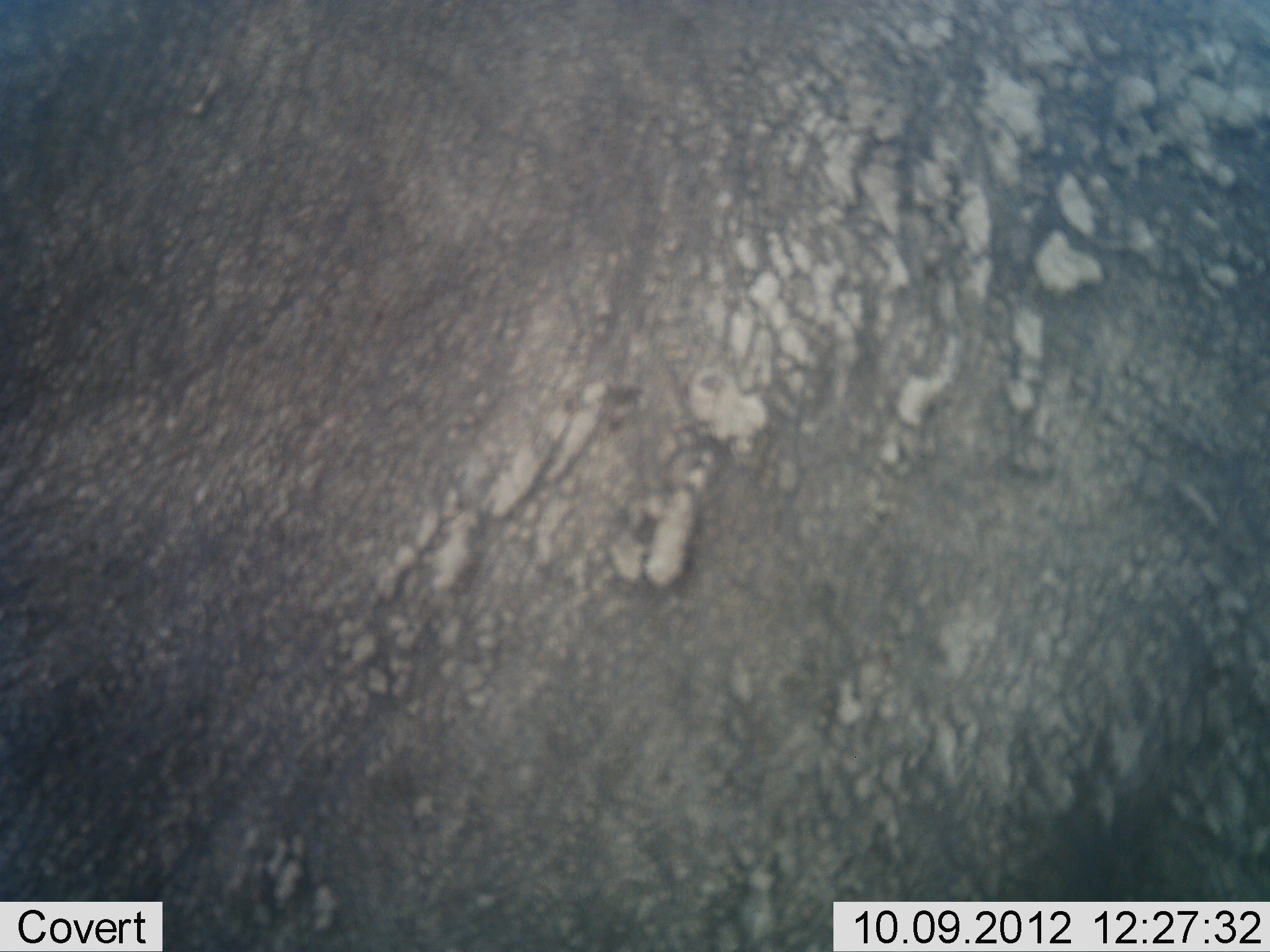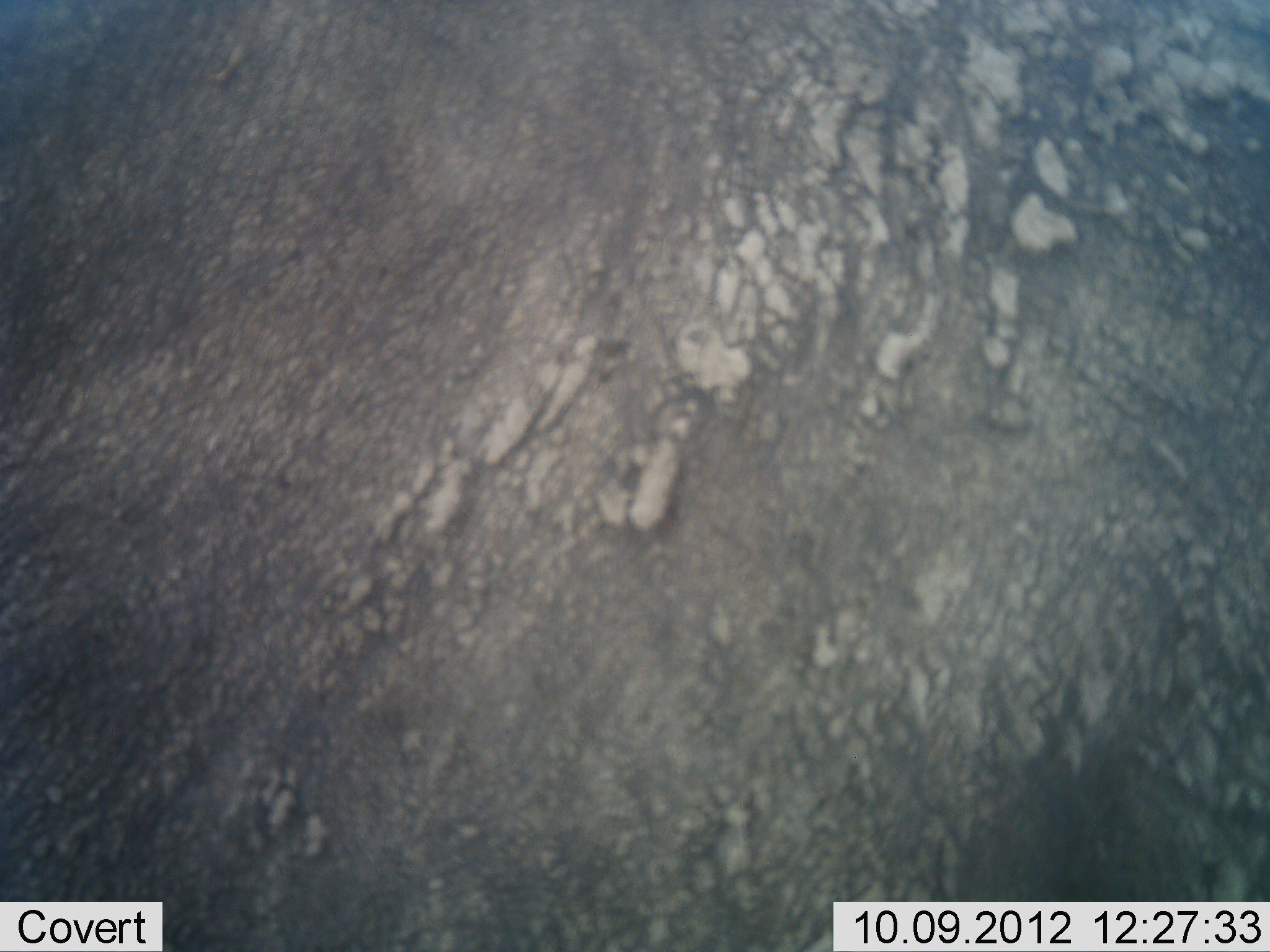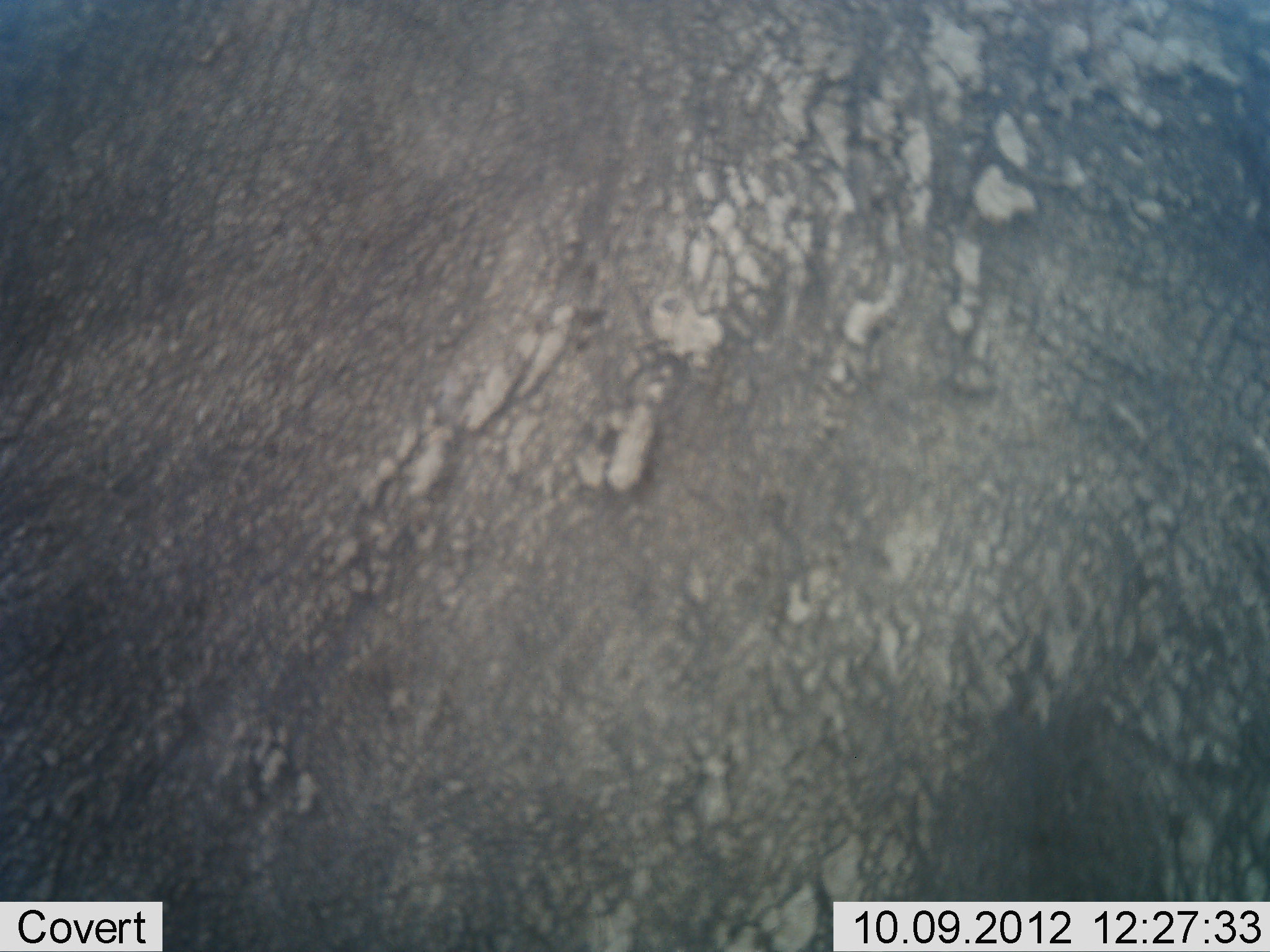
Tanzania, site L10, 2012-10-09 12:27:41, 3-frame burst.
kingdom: Animalia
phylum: Chordata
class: Mammalia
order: Artiodactyla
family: Bovidae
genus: Syncerus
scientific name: Syncerus caffer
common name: cape buffalo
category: buffalo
Buffalo (cape buffalo) (Syncerus caffer), count 1. Behavior (volunteer vote fractions): standing 100%, resting 0%, moving 0%, interacting 0%. Young present (vote fraction): 0%. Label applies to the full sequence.